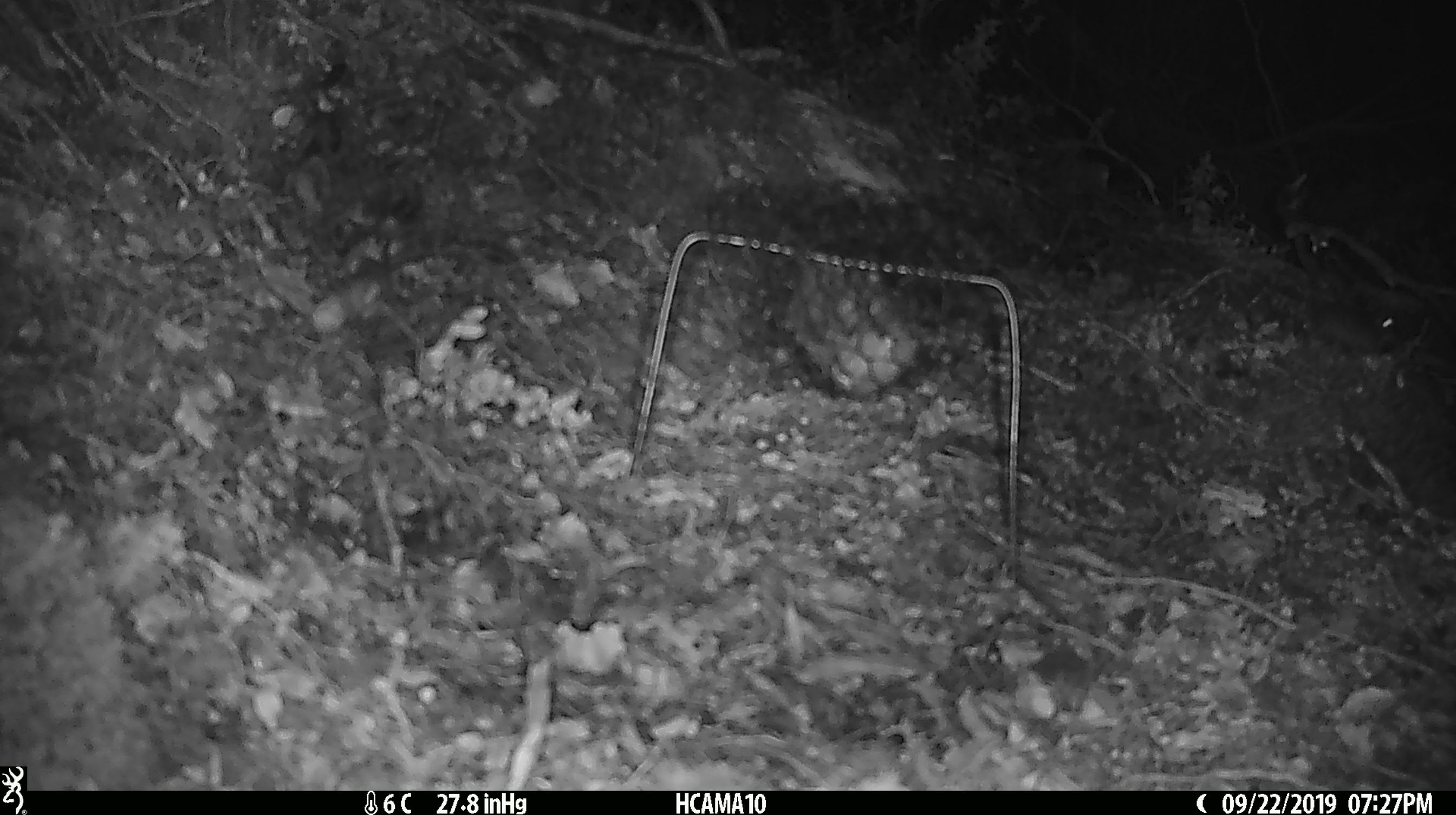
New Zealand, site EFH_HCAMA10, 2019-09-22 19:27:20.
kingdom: Animalia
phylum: Chordata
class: Mammalia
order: Rodentia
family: Muridae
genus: Mus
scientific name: Mus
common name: mouse